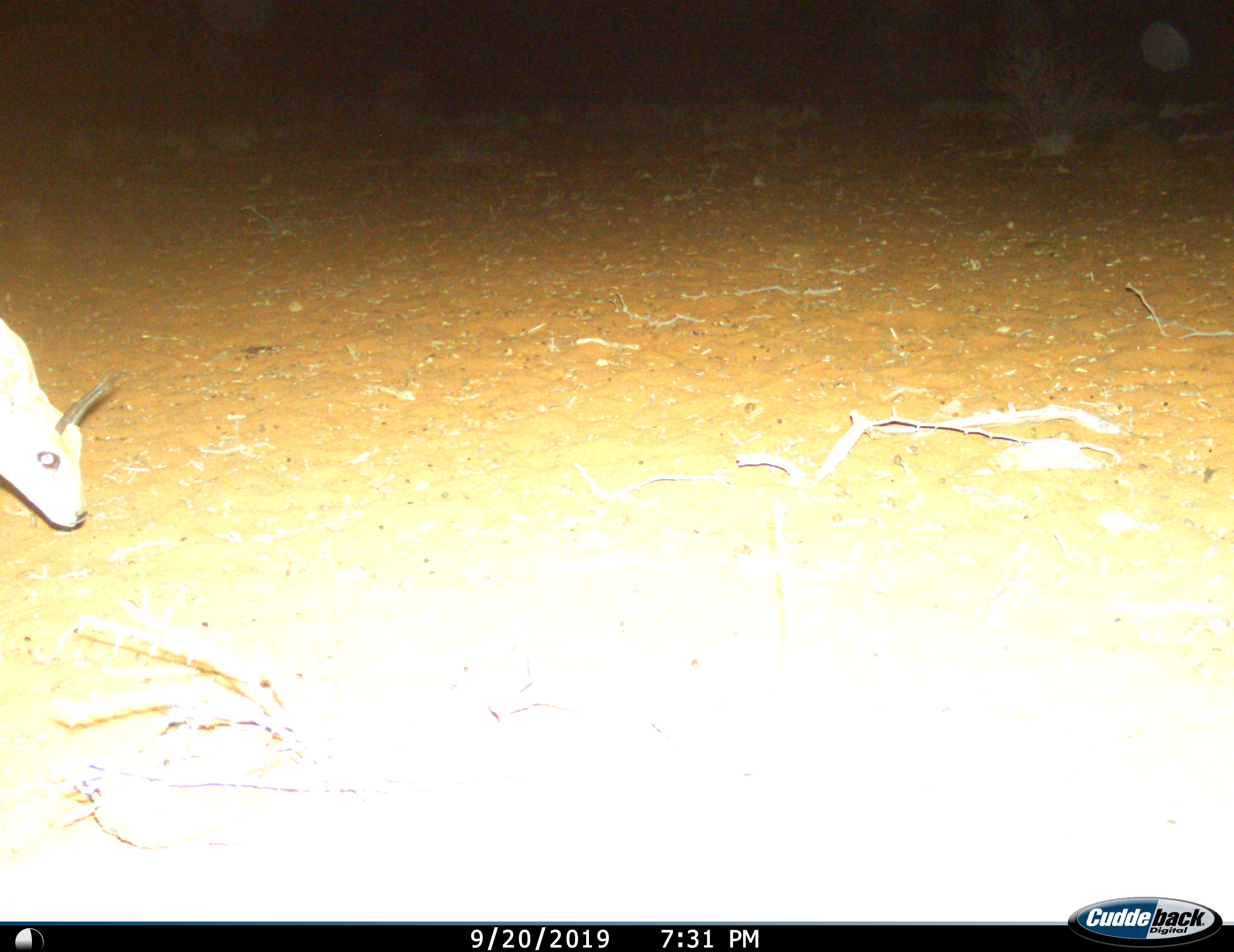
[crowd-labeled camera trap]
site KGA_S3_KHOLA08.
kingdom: Animalia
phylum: Chordata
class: Mammalia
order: Artiodactyla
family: Bovidae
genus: Raphicerus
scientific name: Raphicerus campestris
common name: steenbok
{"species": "steenbok (Raphicerus campestris)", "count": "1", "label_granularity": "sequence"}